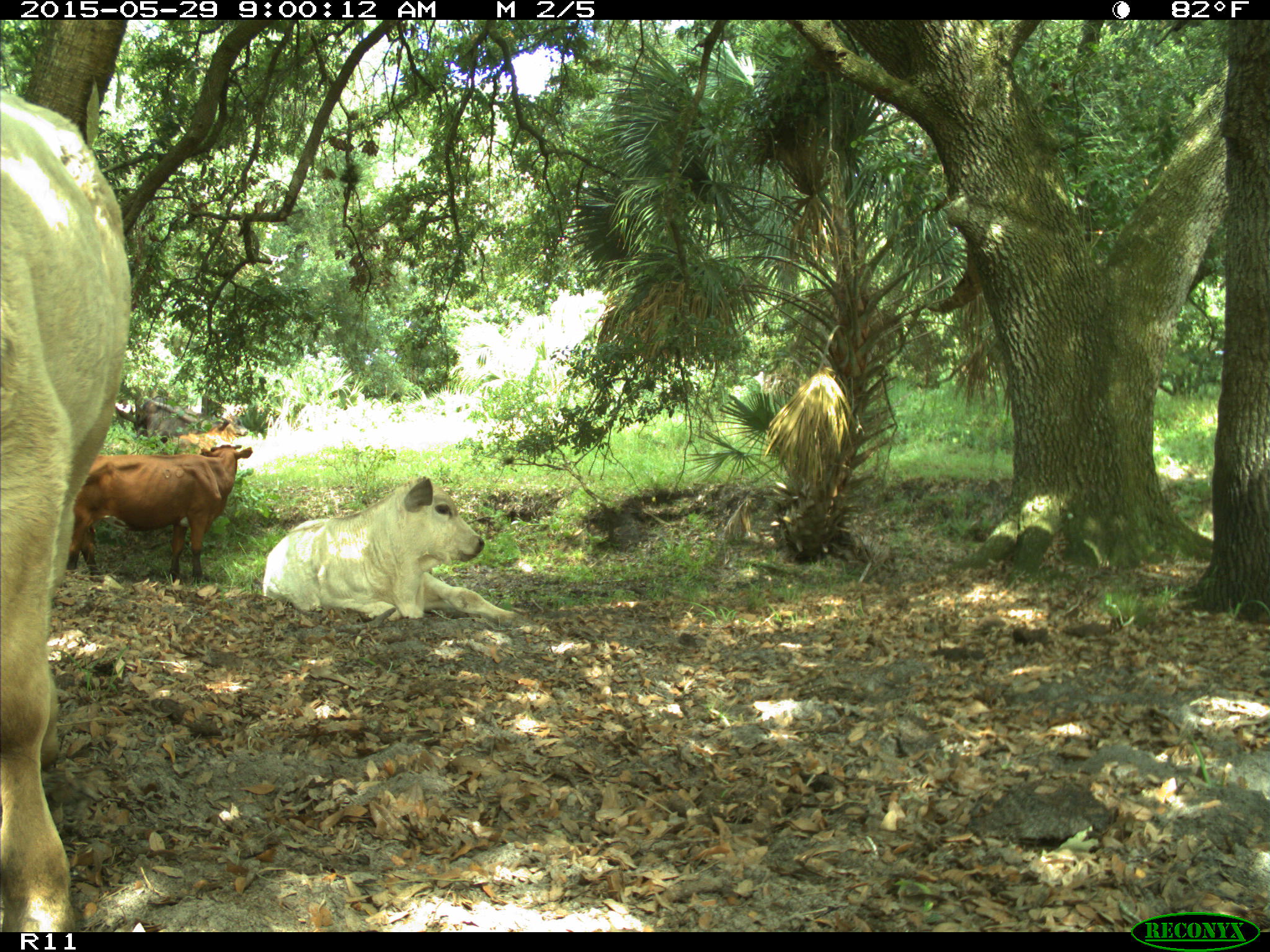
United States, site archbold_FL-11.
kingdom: Animalia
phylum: Chordata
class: Mammalia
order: Artiodactyla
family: Bovidae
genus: Bos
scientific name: Bos taurus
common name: domestic cow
Bos taurus (domestic cow).